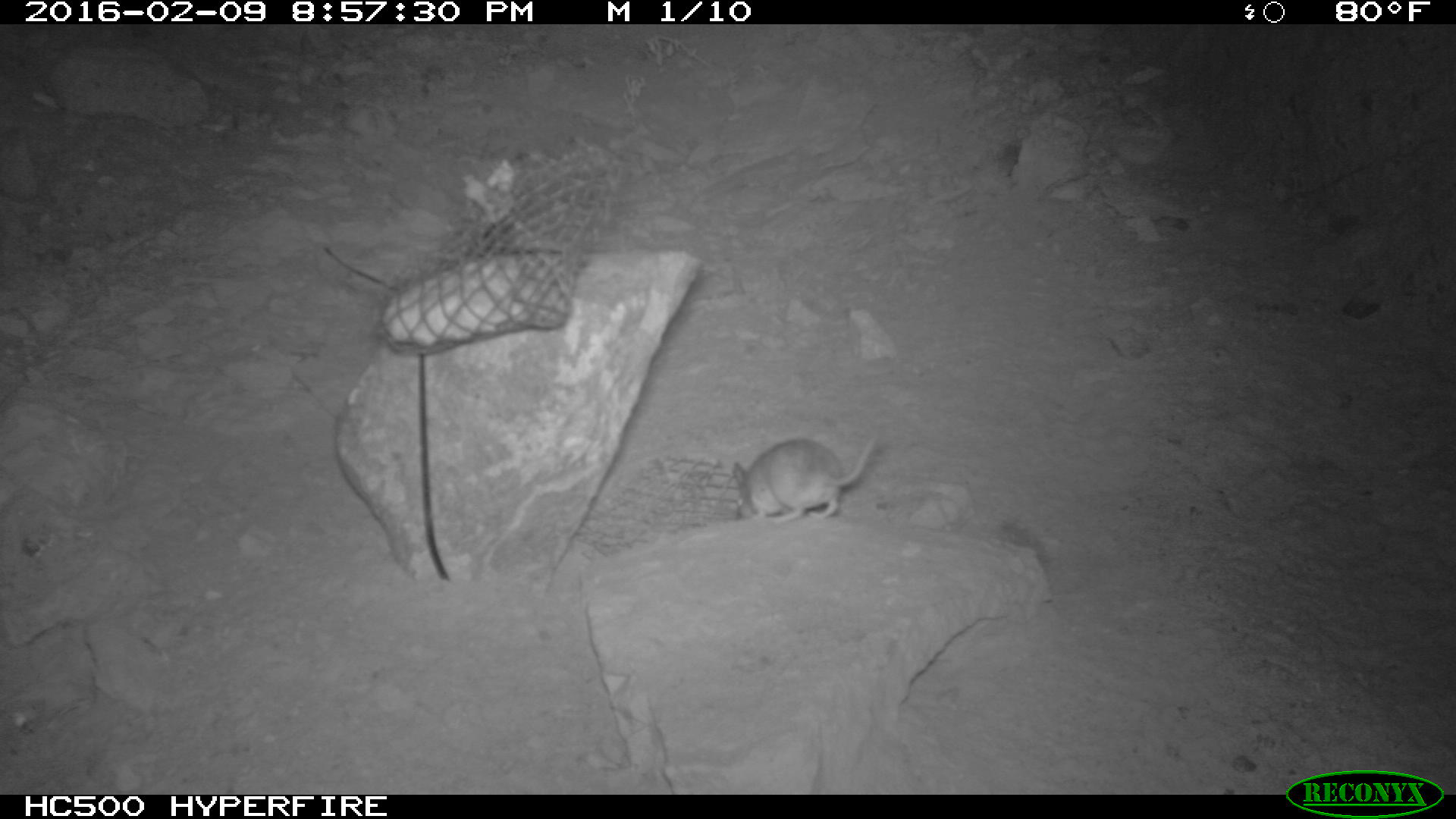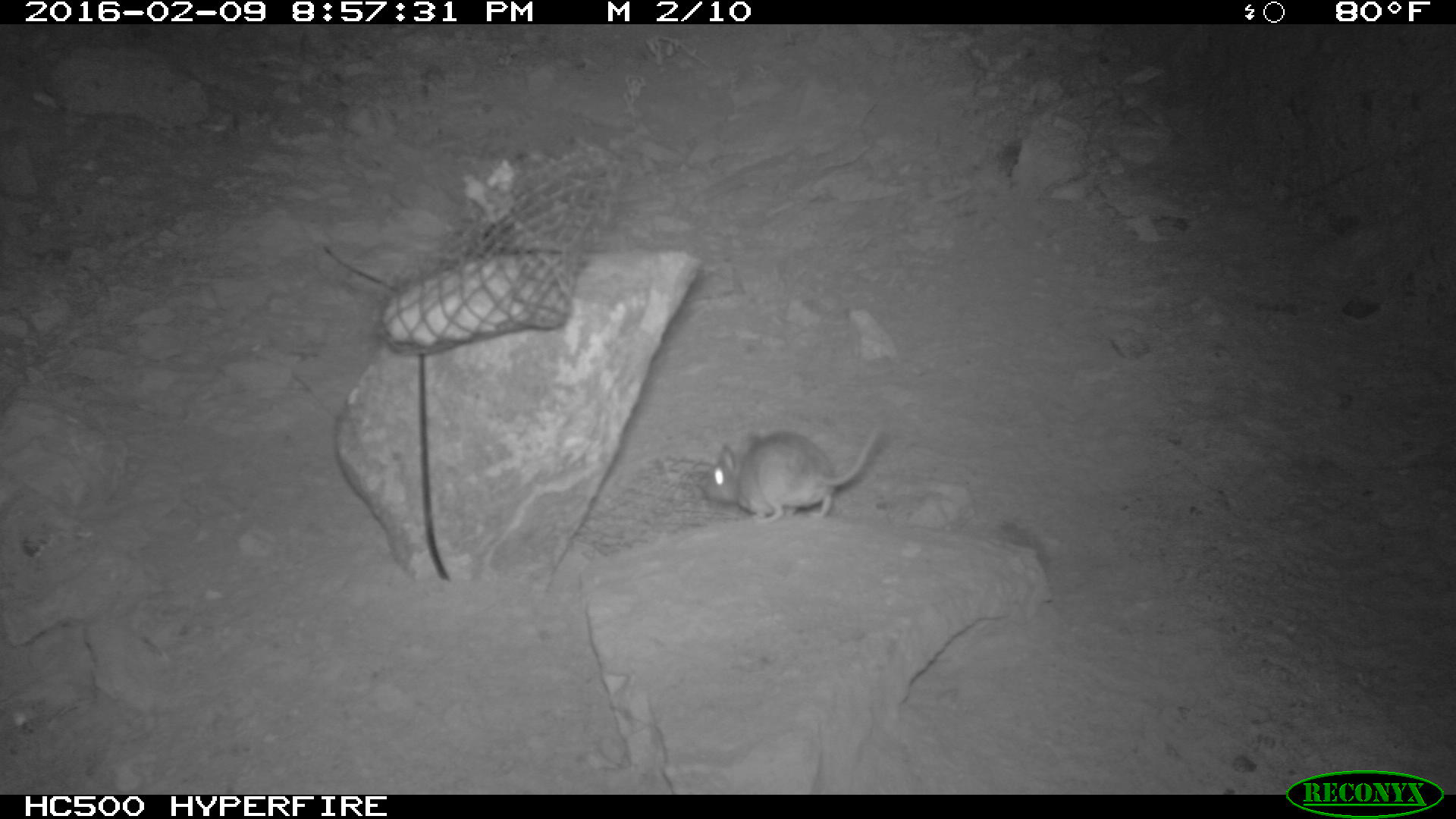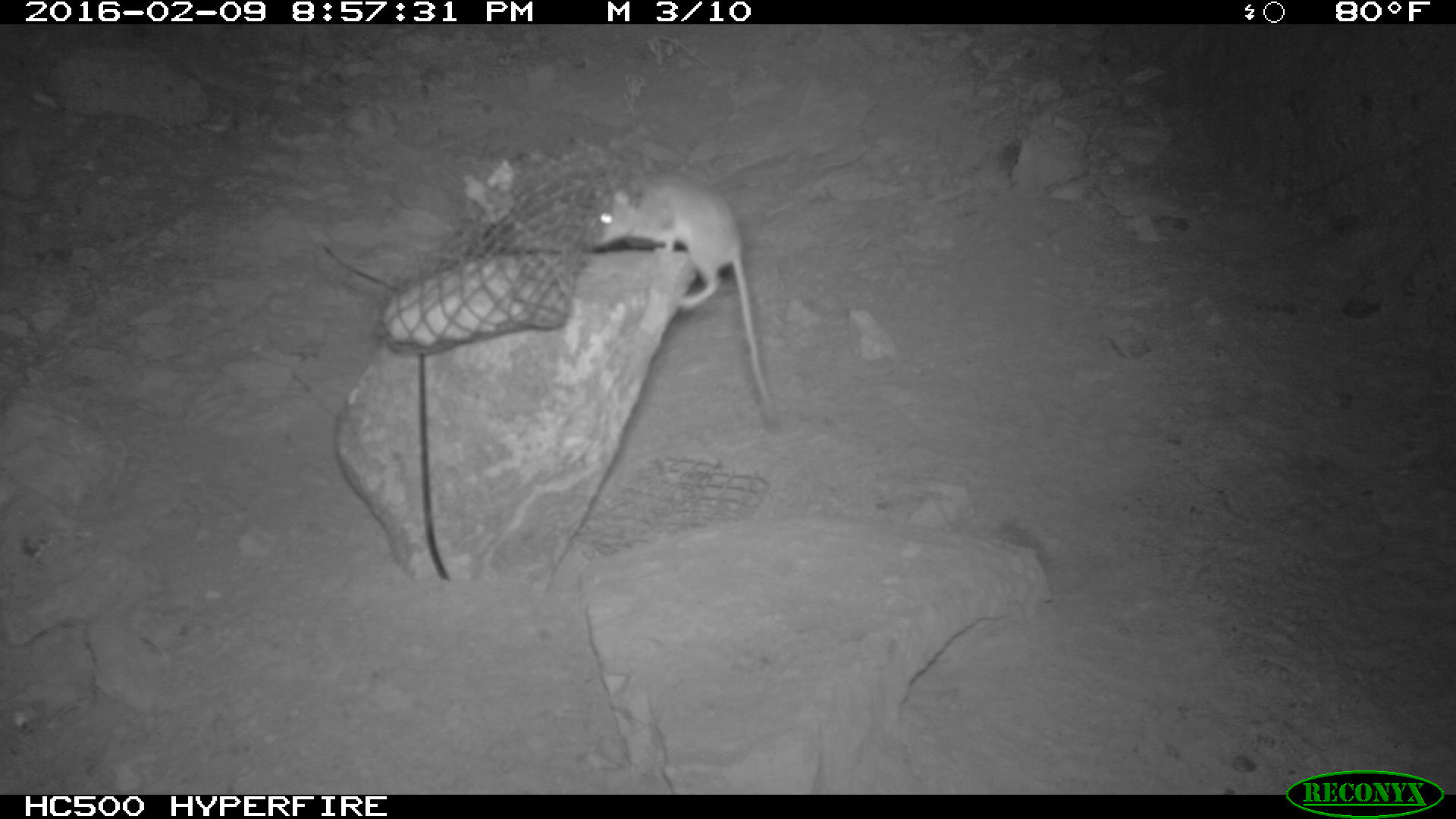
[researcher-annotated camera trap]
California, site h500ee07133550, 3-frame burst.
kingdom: Animalia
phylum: Chordata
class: Mammalia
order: Rodentia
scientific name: Rodentia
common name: rodent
Rodent (Rodentia).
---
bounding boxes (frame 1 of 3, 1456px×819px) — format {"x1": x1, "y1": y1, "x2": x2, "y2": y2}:
rodent: {"x1": 733, "y1": 437, "x2": 877, "y2": 523}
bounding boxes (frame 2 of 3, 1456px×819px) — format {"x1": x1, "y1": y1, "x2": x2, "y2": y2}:
rodent: {"x1": 702, "y1": 422, "x2": 879, "y2": 523}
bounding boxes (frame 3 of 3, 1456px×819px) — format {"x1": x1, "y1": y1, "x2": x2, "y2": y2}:
rodent: {"x1": 590, "y1": 168, "x2": 778, "y2": 424}